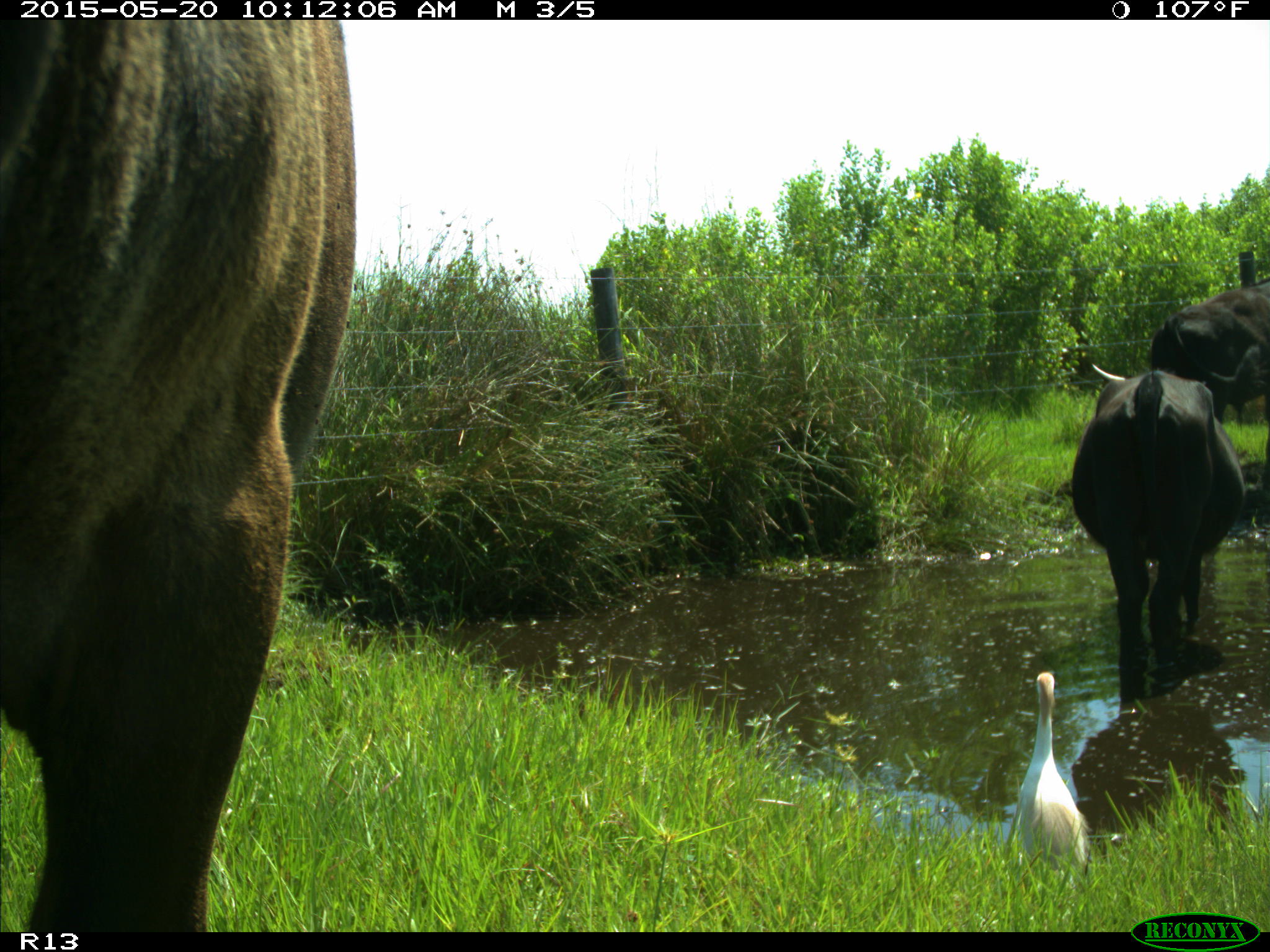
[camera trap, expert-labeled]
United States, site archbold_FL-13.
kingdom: Animalia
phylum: Chordata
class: Mammalia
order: Artiodactyla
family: Bovidae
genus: Bos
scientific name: Bos taurus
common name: domestic cow